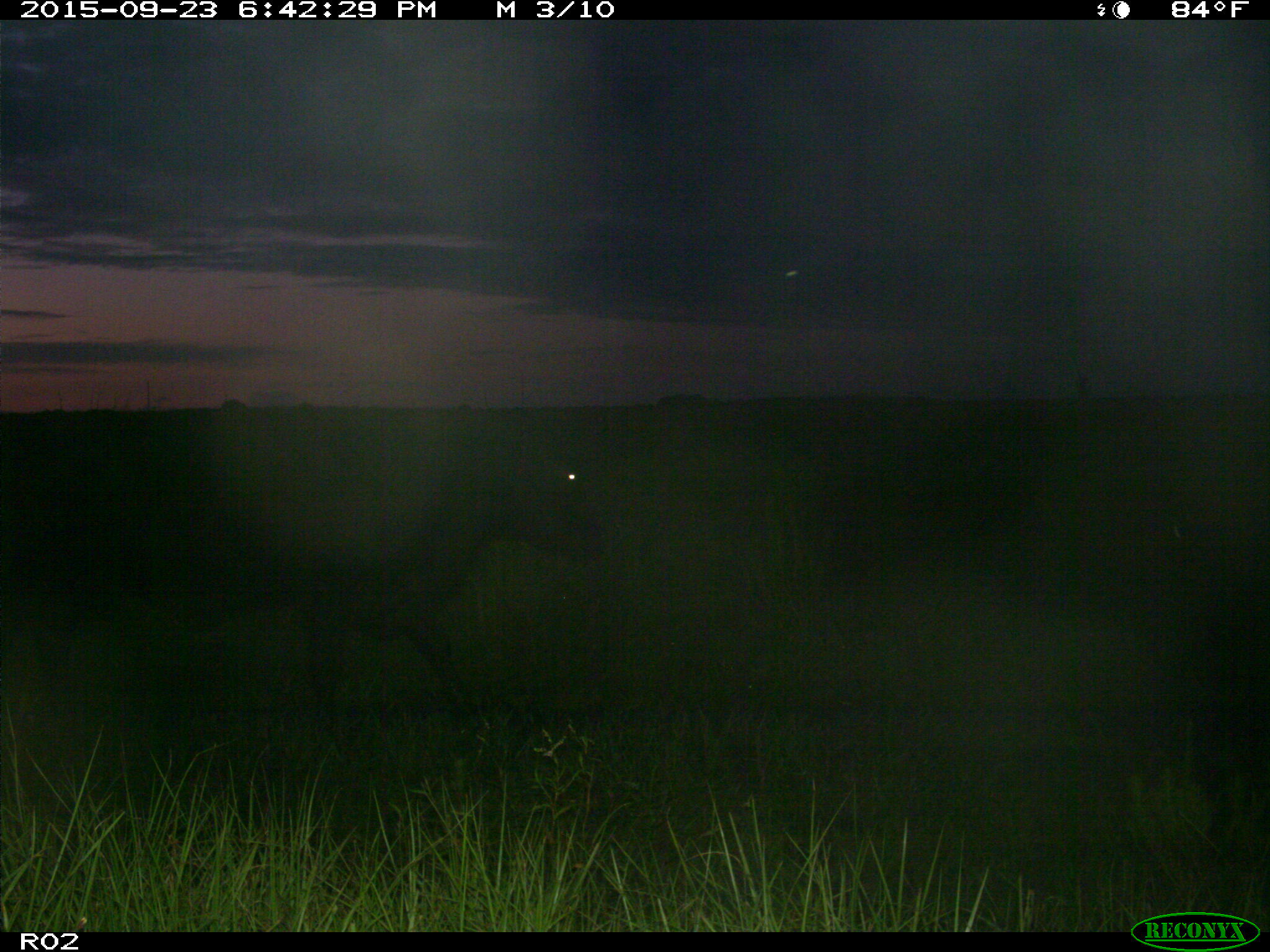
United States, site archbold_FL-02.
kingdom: Animalia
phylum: Chordata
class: Mammalia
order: Artiodactyla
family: Bovidae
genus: Bos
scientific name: Bos taurus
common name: domestic cow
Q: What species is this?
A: Bos taurus (domestic cow).